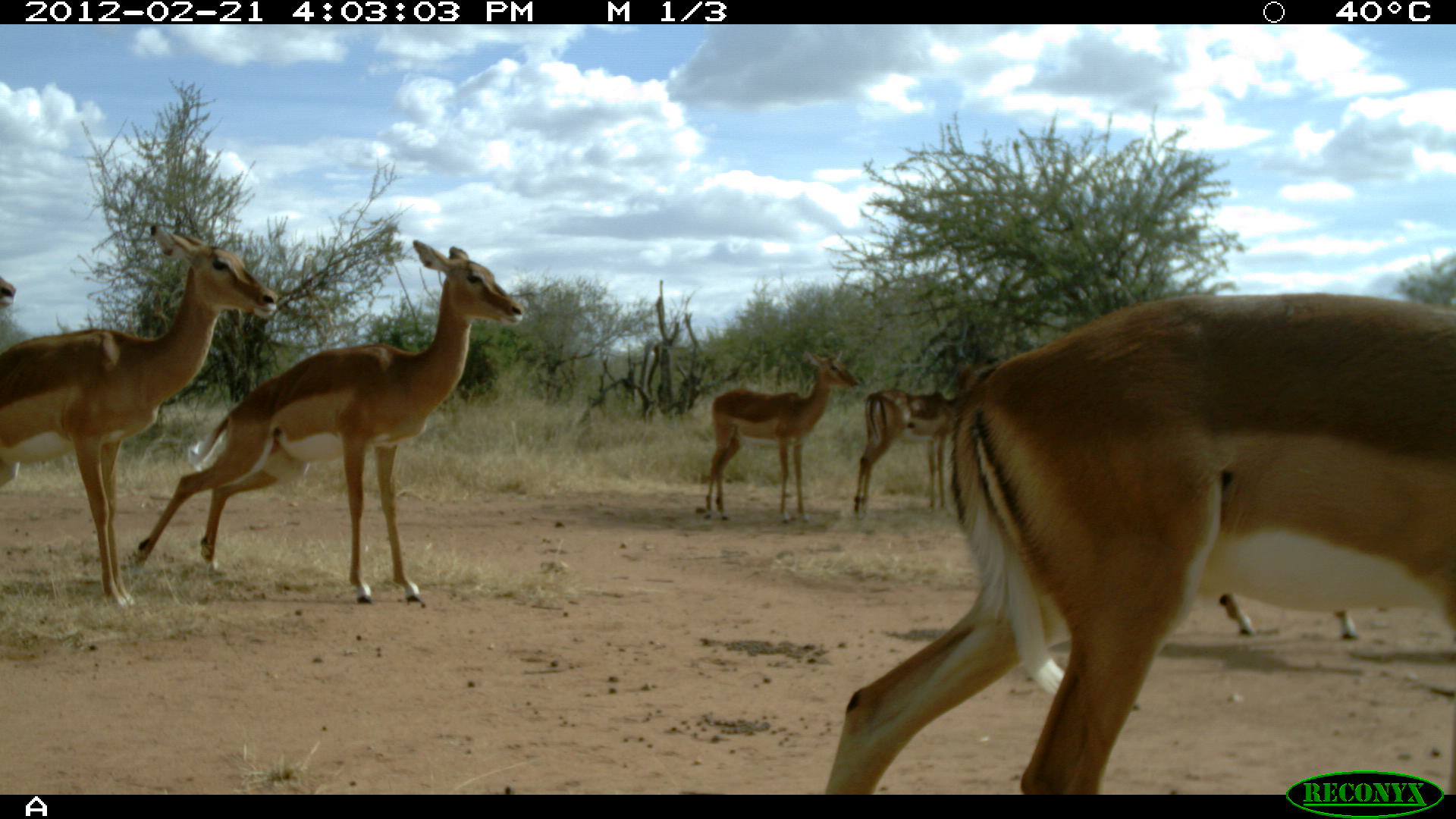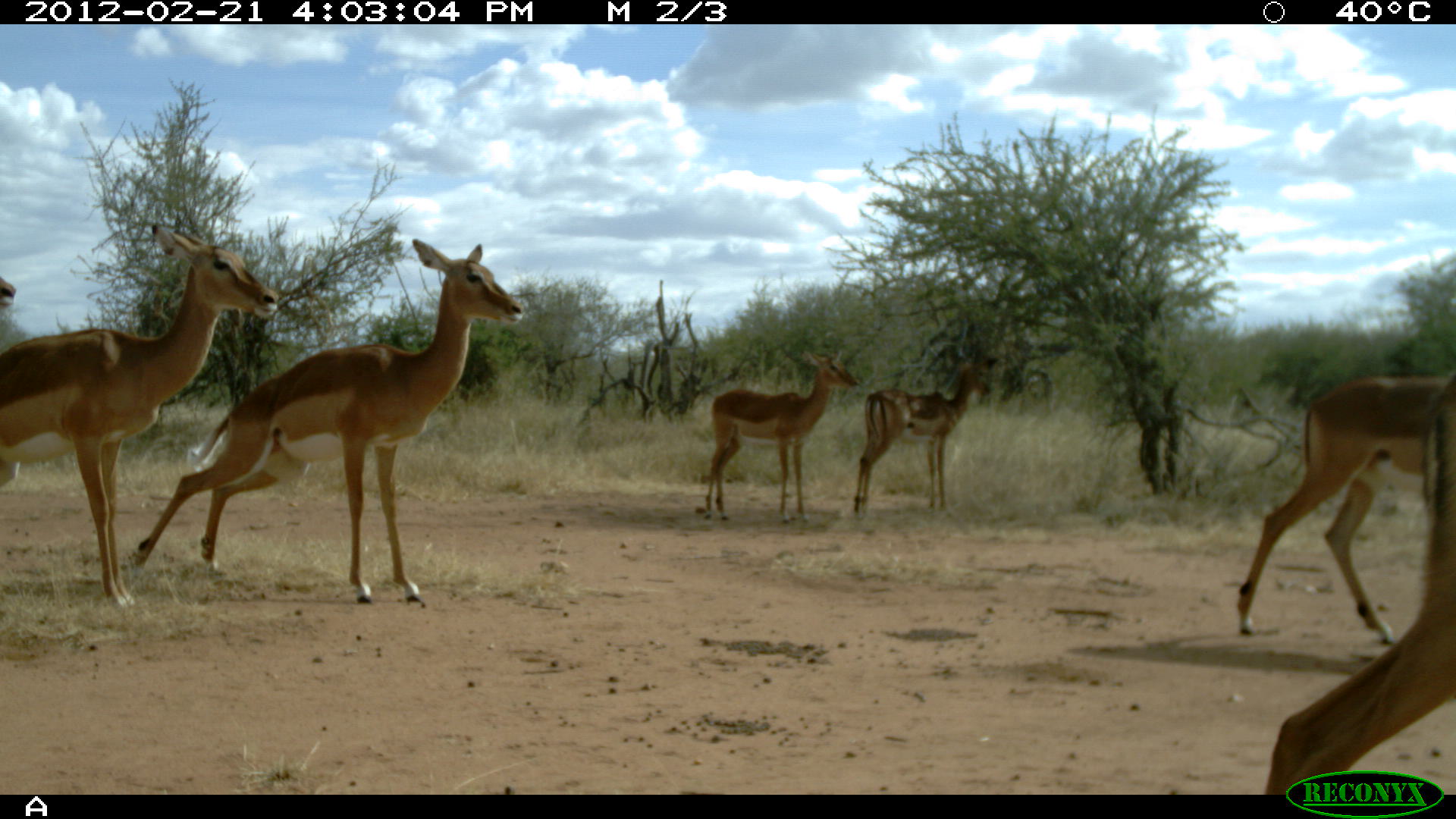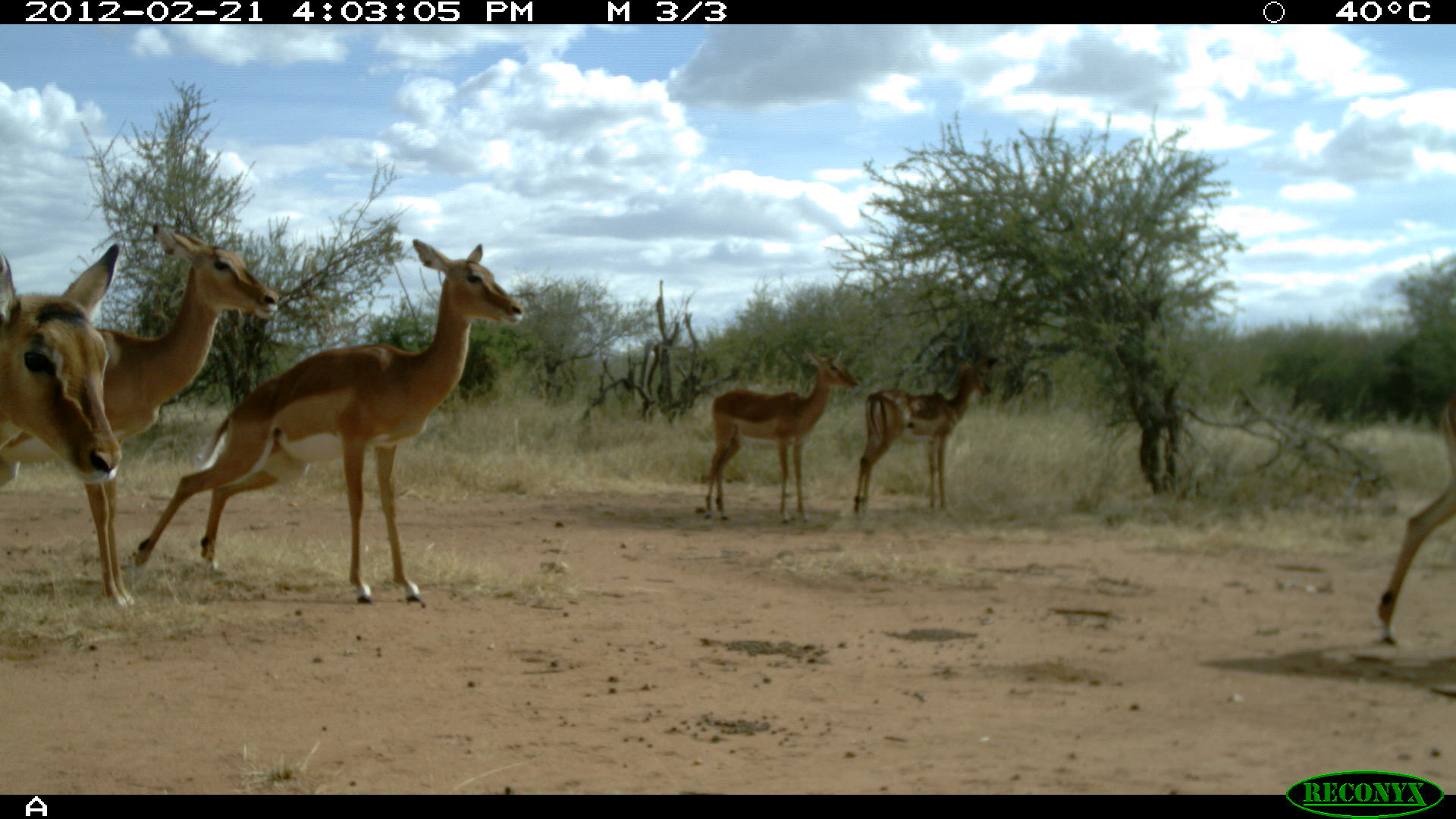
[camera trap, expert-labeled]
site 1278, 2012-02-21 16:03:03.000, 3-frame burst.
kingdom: Animalia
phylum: Chordata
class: Mammalia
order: Artiodactyla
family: Bovidae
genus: Aepyceros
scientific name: Aepyceros melampus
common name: impala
Aepyceros melampus (impala), count 7.